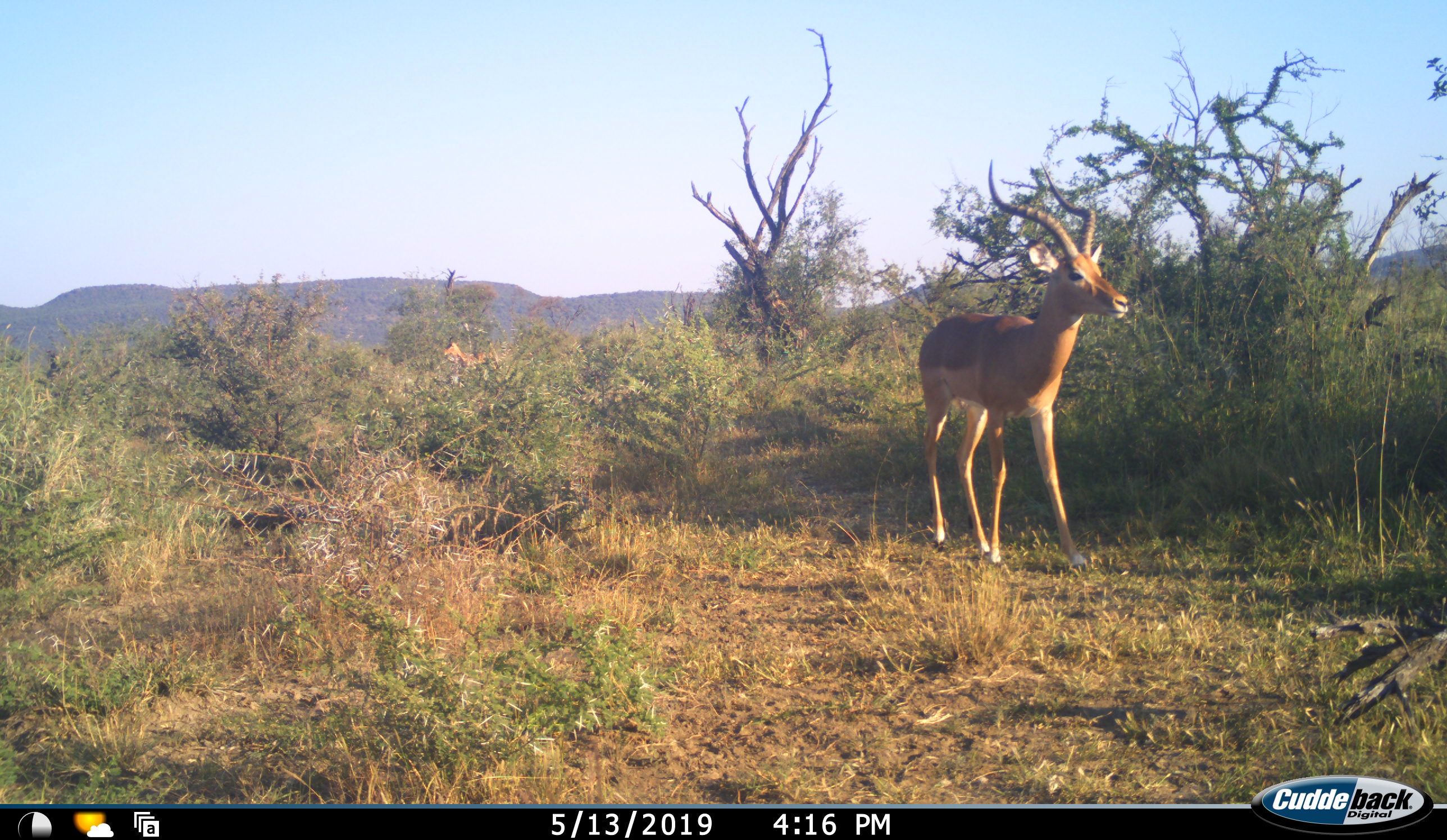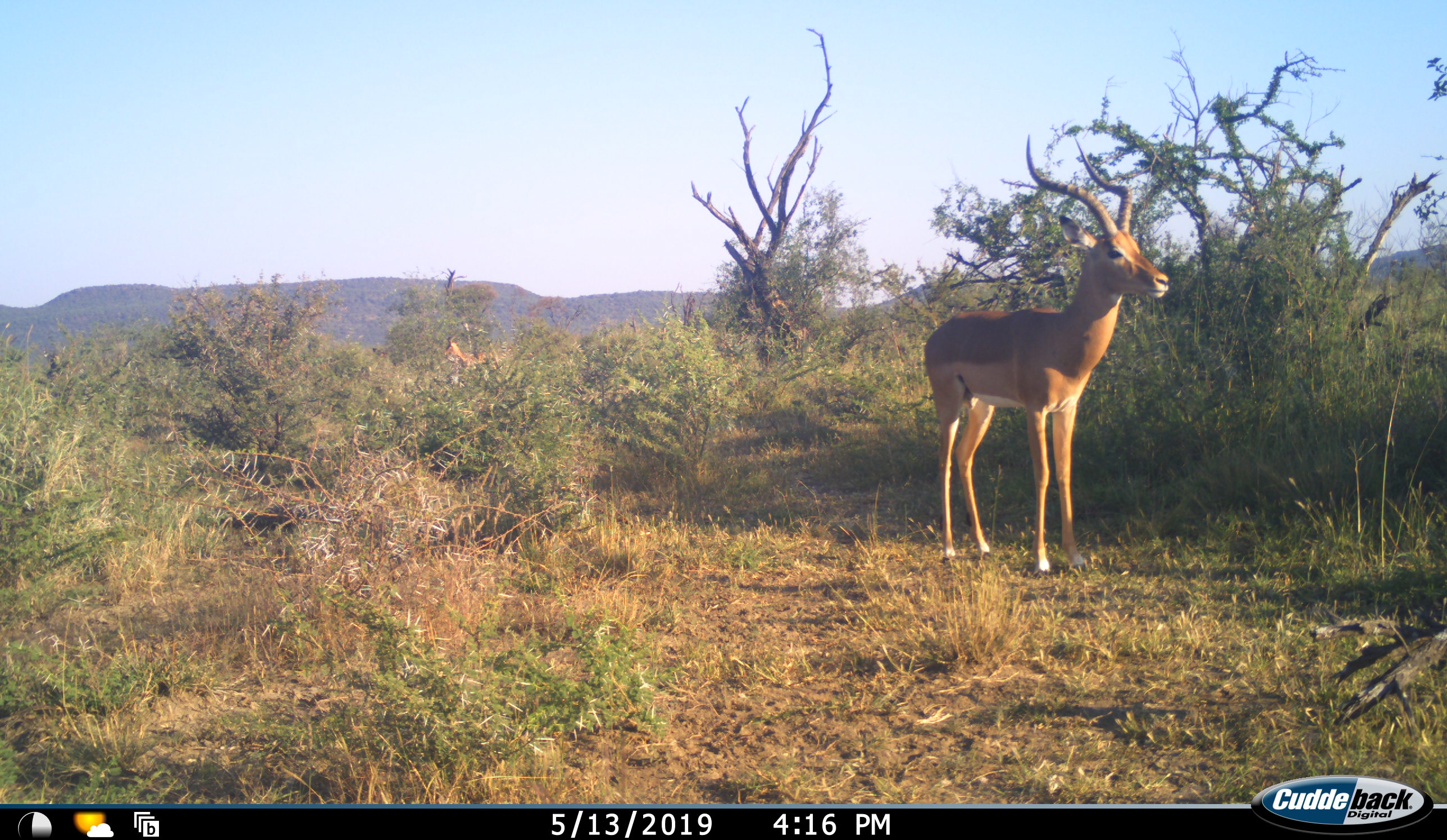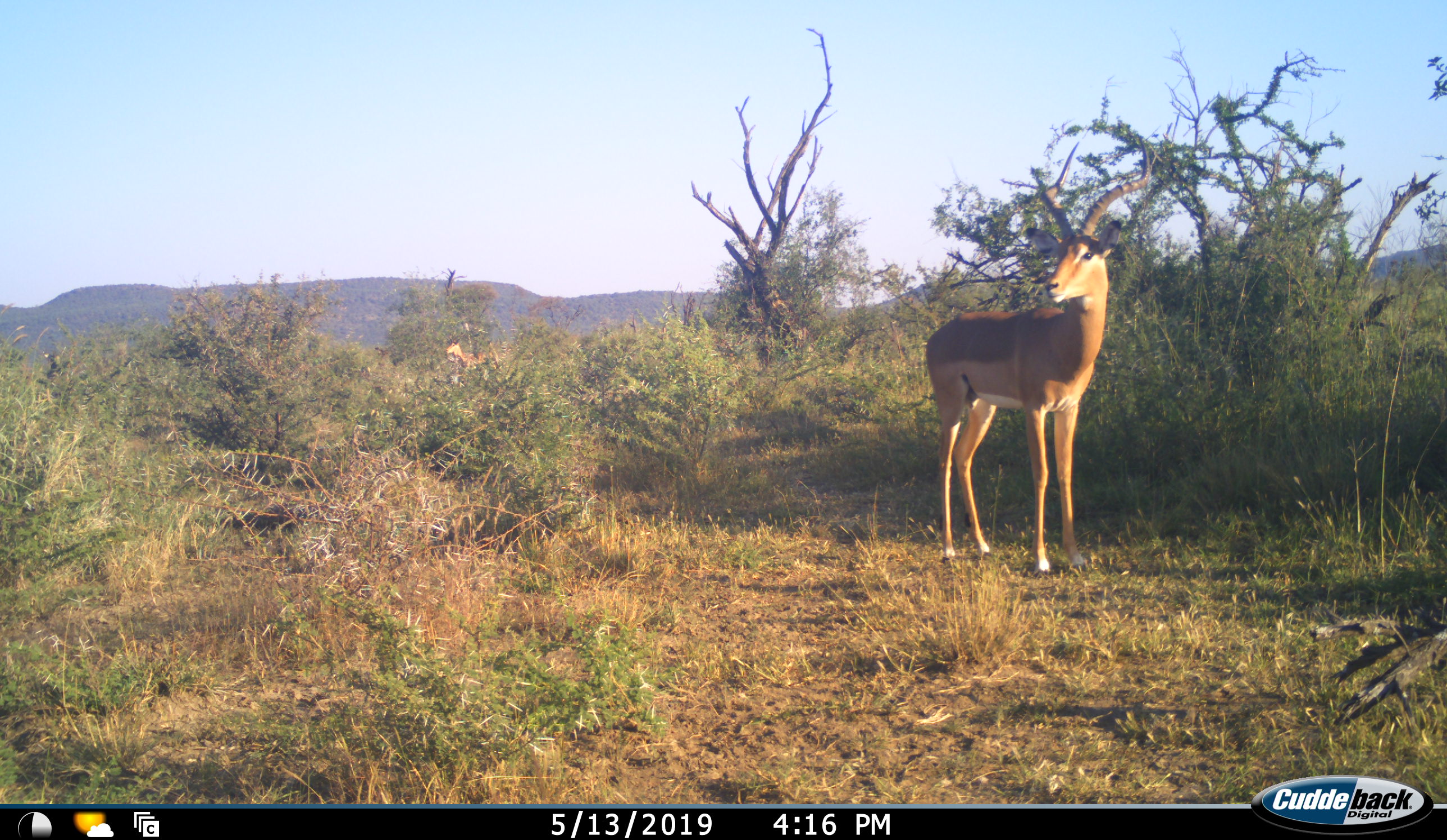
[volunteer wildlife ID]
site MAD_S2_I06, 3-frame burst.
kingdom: Animalia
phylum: Chordata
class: Mammalia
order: Artiodactyla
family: Bovidae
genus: Aepyceros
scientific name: Aepyceros melampus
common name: impala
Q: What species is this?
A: Impala (Aepyceros melampus).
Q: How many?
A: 2.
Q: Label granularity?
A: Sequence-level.